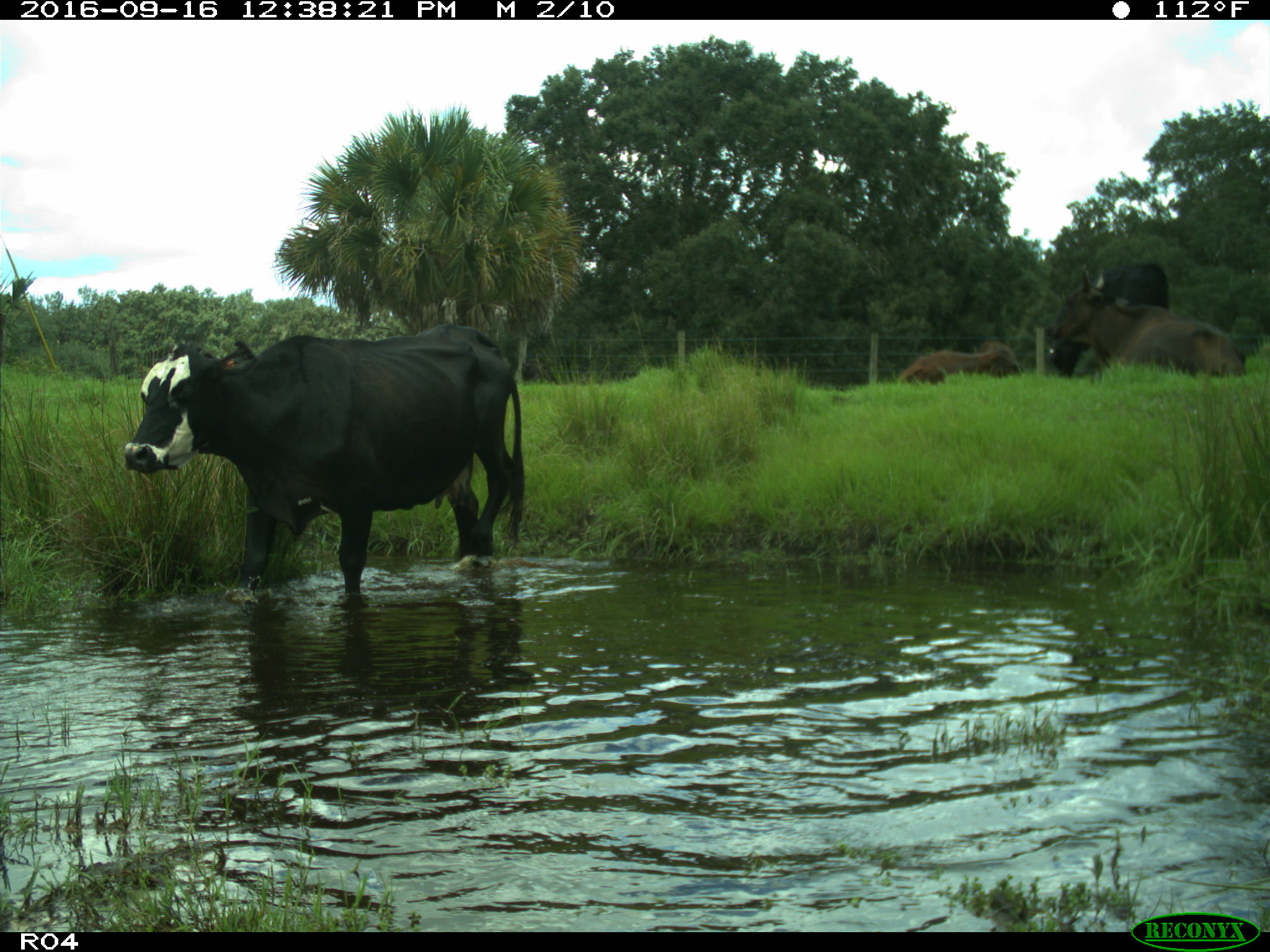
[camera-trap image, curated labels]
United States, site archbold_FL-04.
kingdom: Animalia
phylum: Chordata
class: Mammalia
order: Artiodactyla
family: Bovidae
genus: Bos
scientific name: Bos taurus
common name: domestic cow